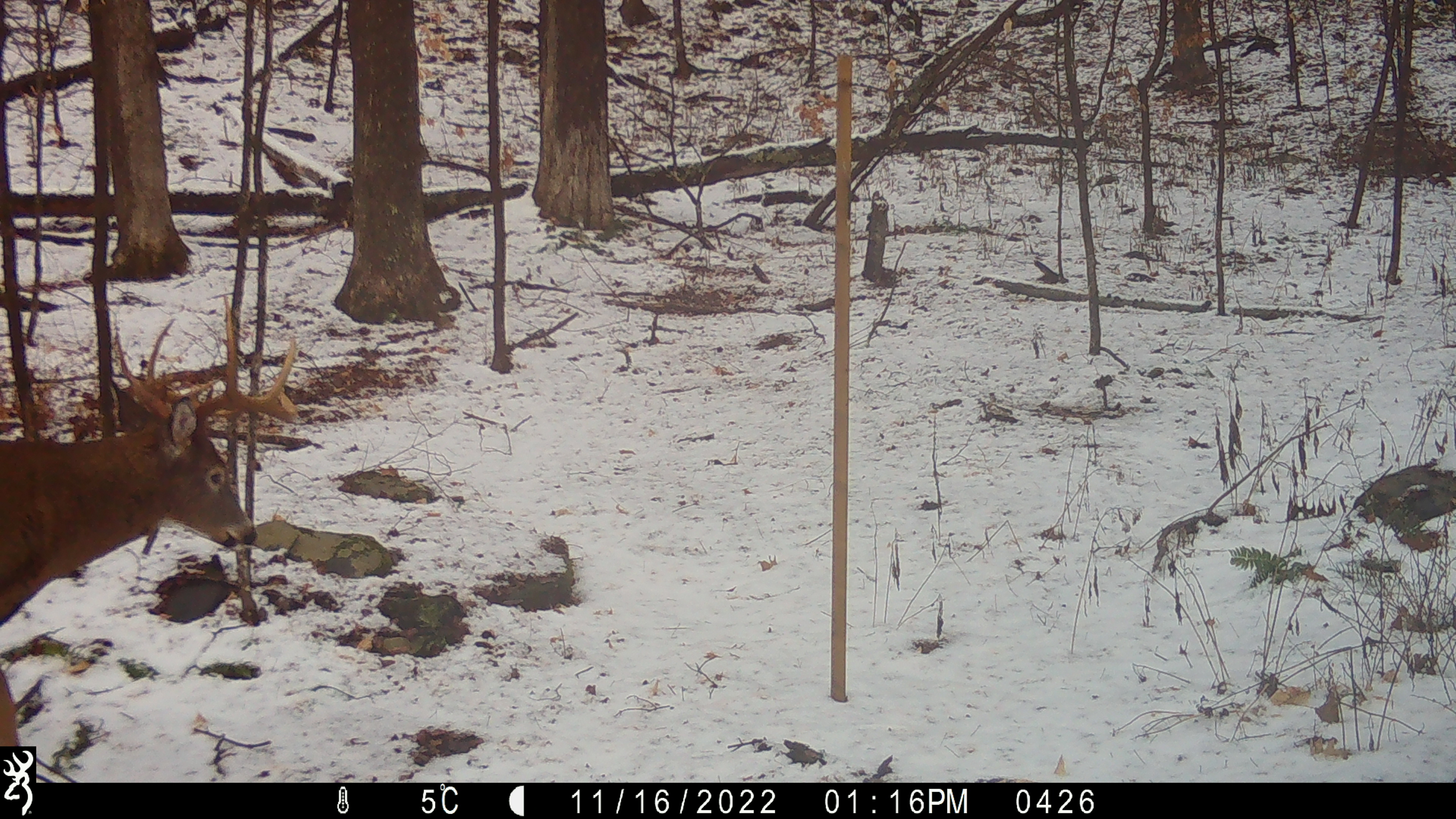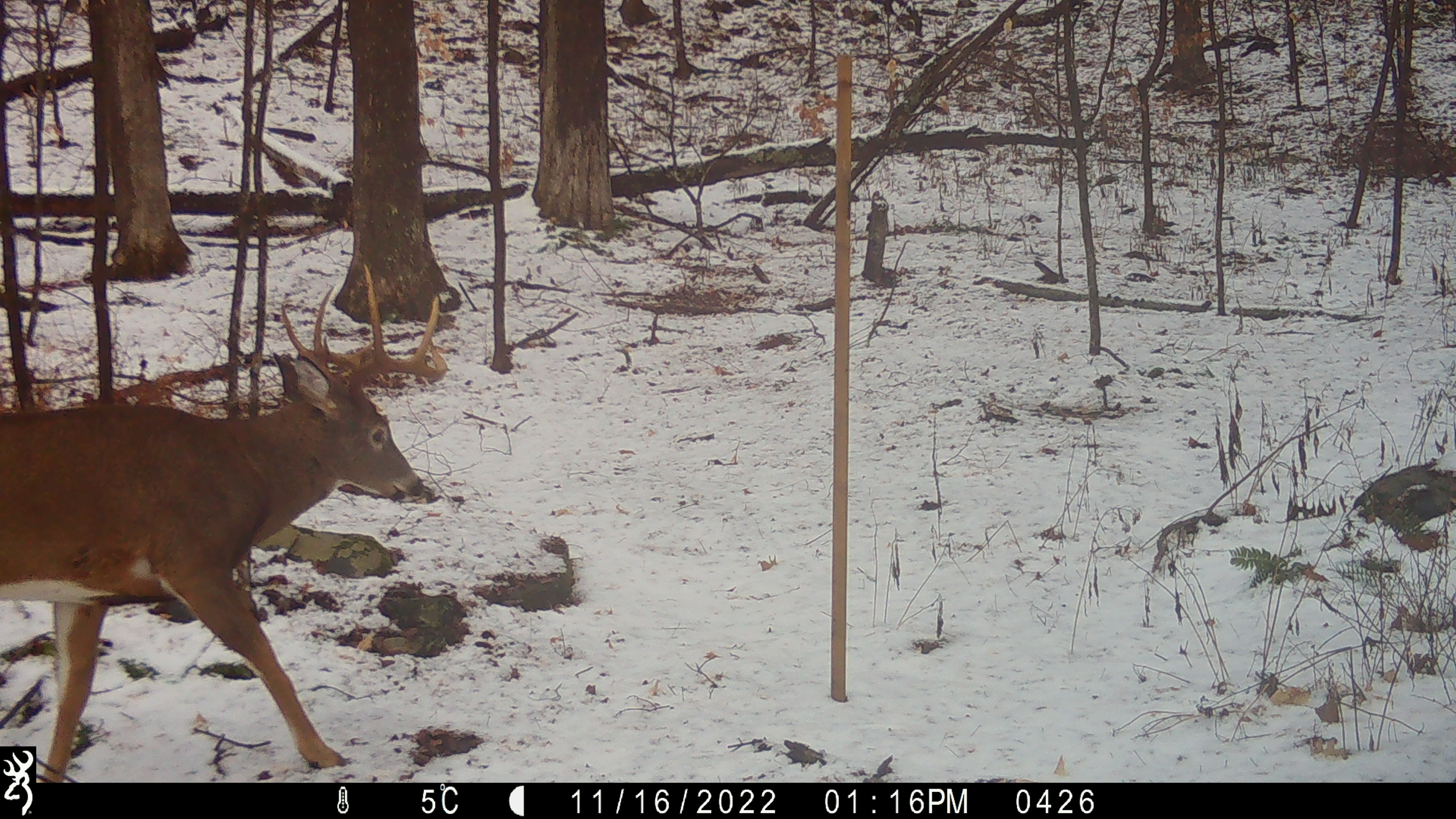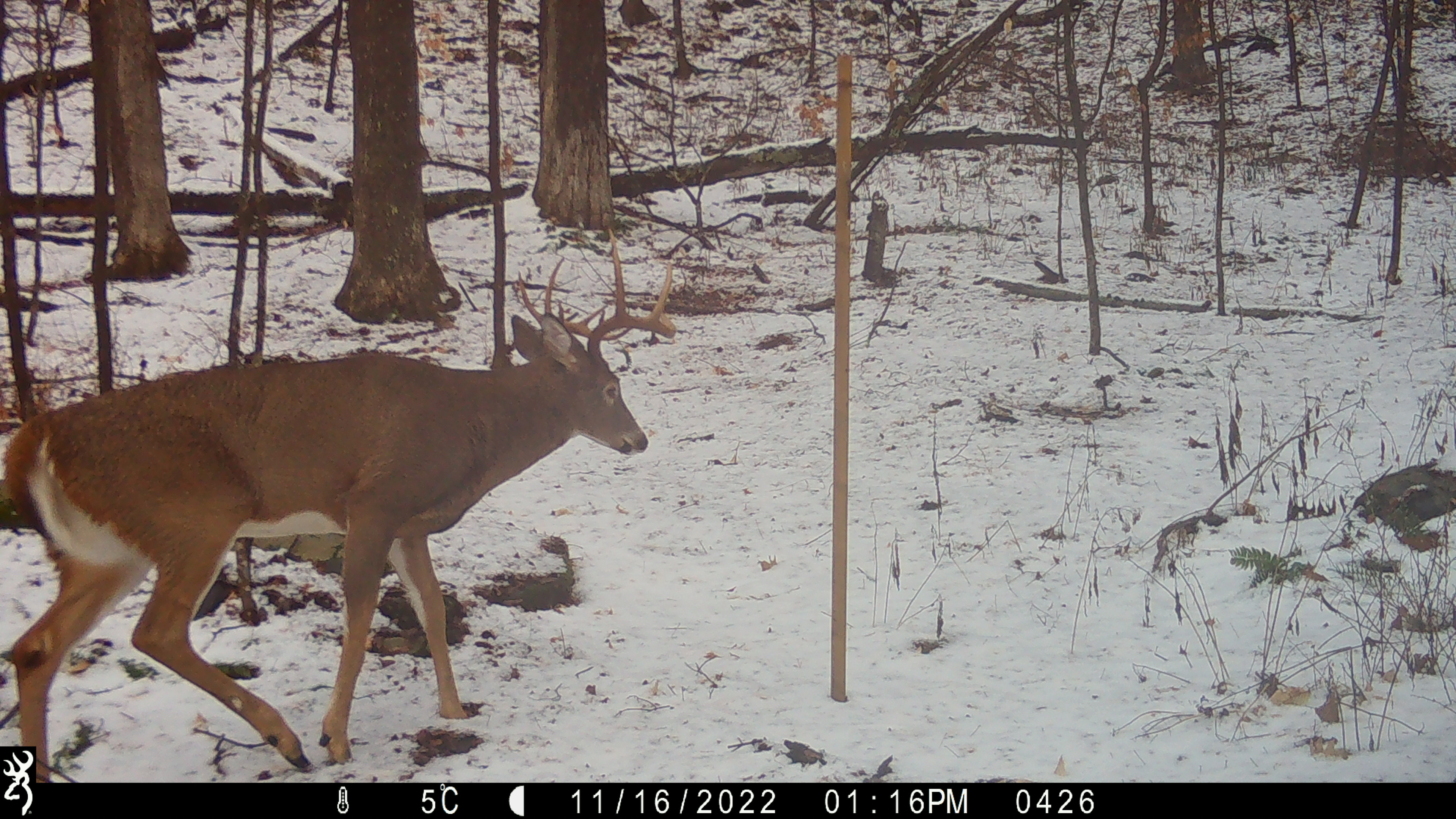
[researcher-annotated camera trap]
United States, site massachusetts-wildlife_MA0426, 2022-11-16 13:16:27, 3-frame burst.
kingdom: Animalia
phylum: Chordata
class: Mammalia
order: Artiodactyla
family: Cervidae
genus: Odocoileus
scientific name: Odocoileus virginianus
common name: white-tailed deer